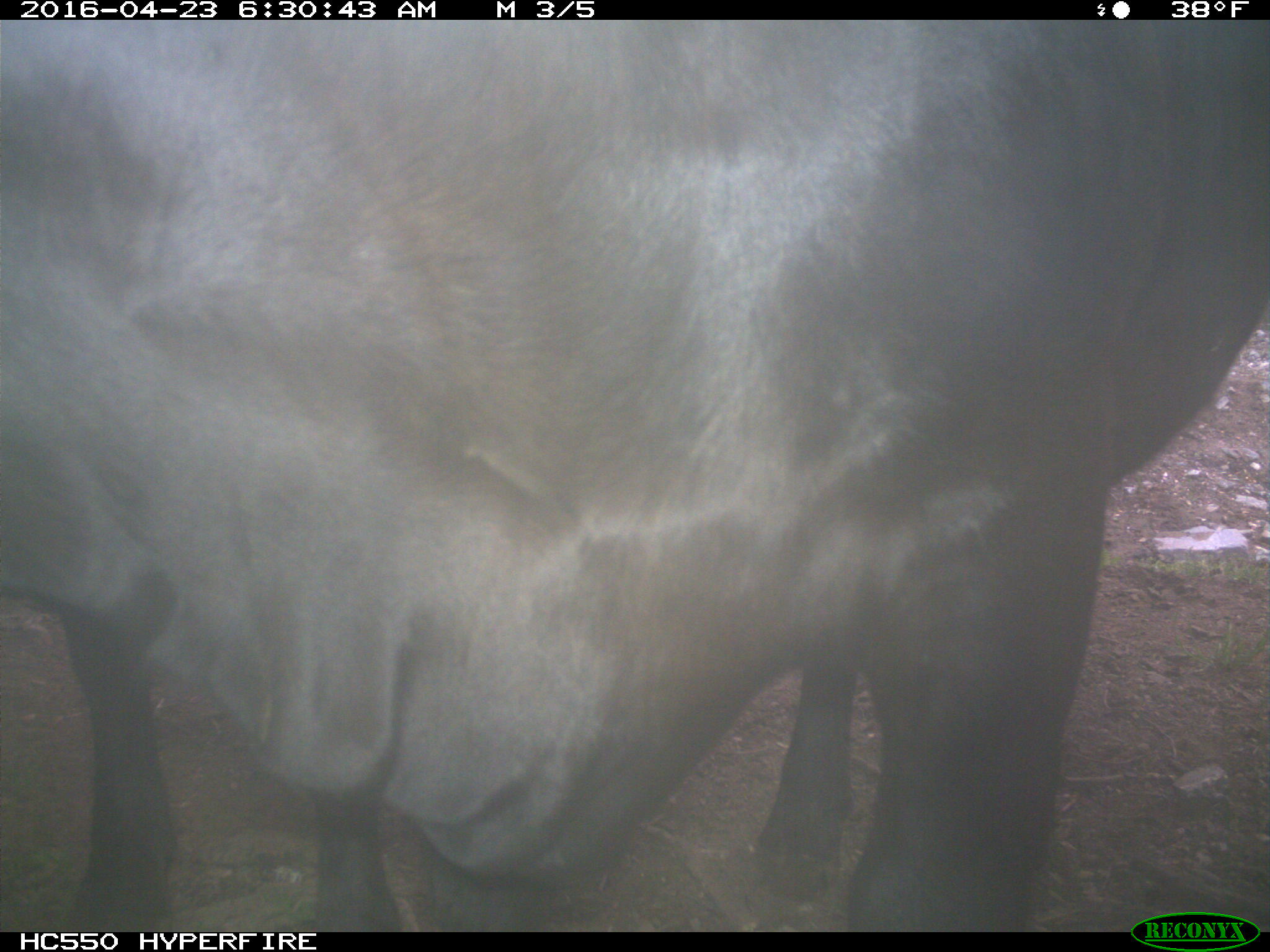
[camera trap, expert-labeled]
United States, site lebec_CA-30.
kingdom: Animalia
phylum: Chordata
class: Mammalia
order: Artiodactyla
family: Bovidae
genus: Bos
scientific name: Bos taurus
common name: domestic cow